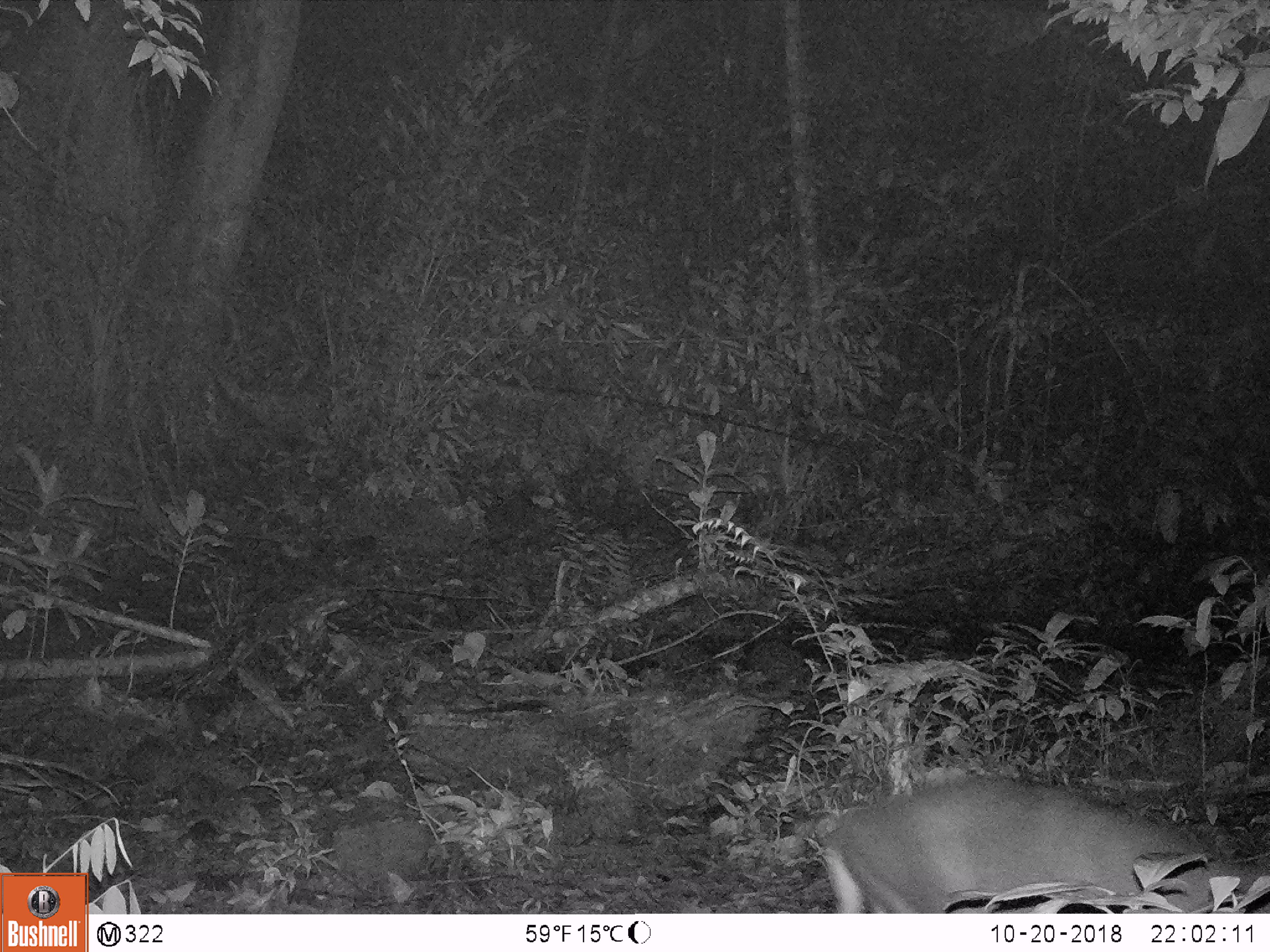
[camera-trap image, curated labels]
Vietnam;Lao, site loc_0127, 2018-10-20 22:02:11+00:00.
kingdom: Animalia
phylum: Chordata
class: Mammalia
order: Artiodactyla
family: Cervidae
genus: Muntiacus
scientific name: Muntiacus rooseveltorum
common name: roosevelt's muntjac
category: roosevelts muntjac group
Roosevelts muntjac group (roosevelt's muntjac) (Muntiacus rooseveltorum). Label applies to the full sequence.